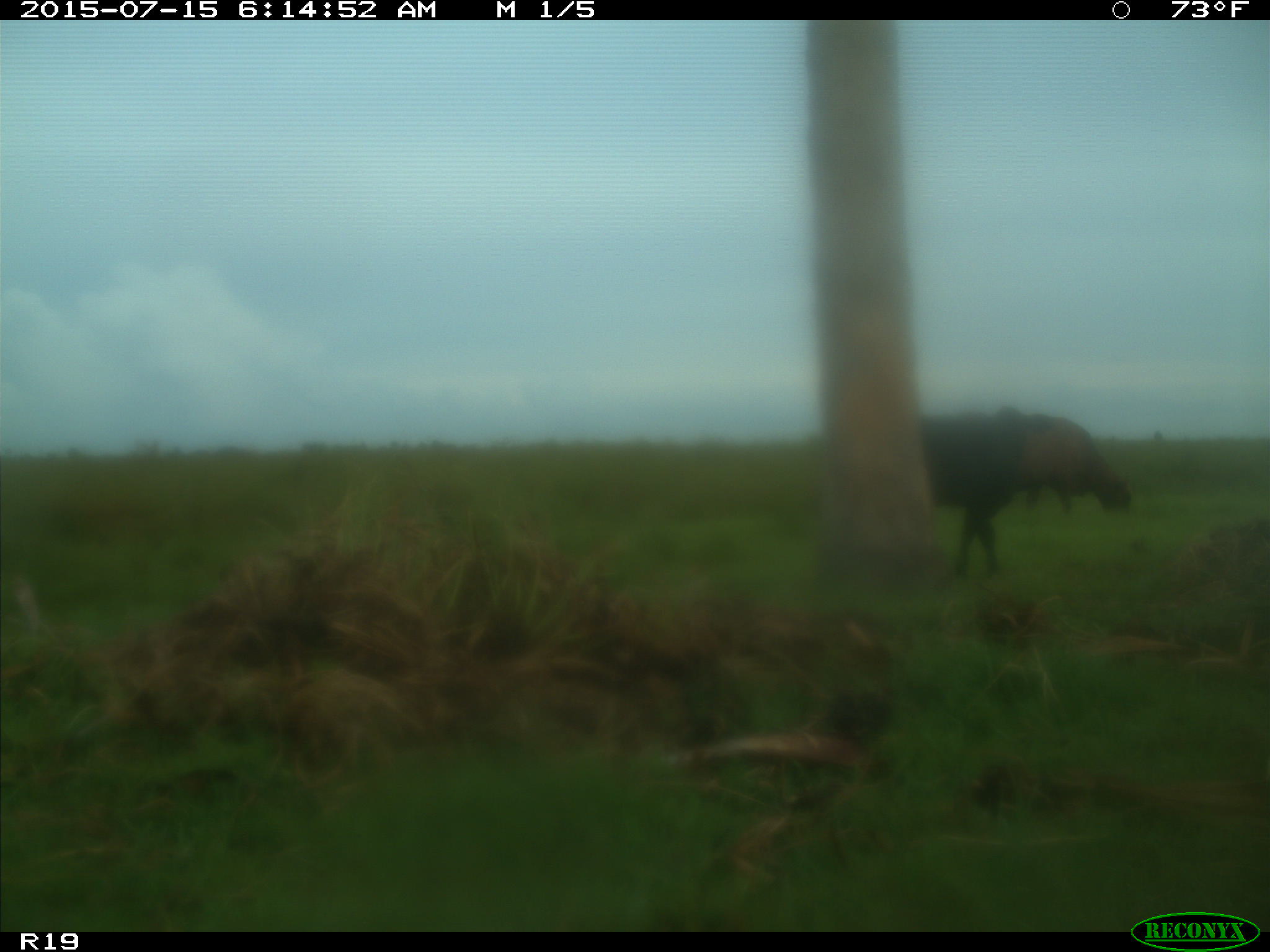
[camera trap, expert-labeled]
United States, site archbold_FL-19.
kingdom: Animalia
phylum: Chordata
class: Mammalia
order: Artiodactyla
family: Bovidae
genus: Bos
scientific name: Bos taurus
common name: domestic cow